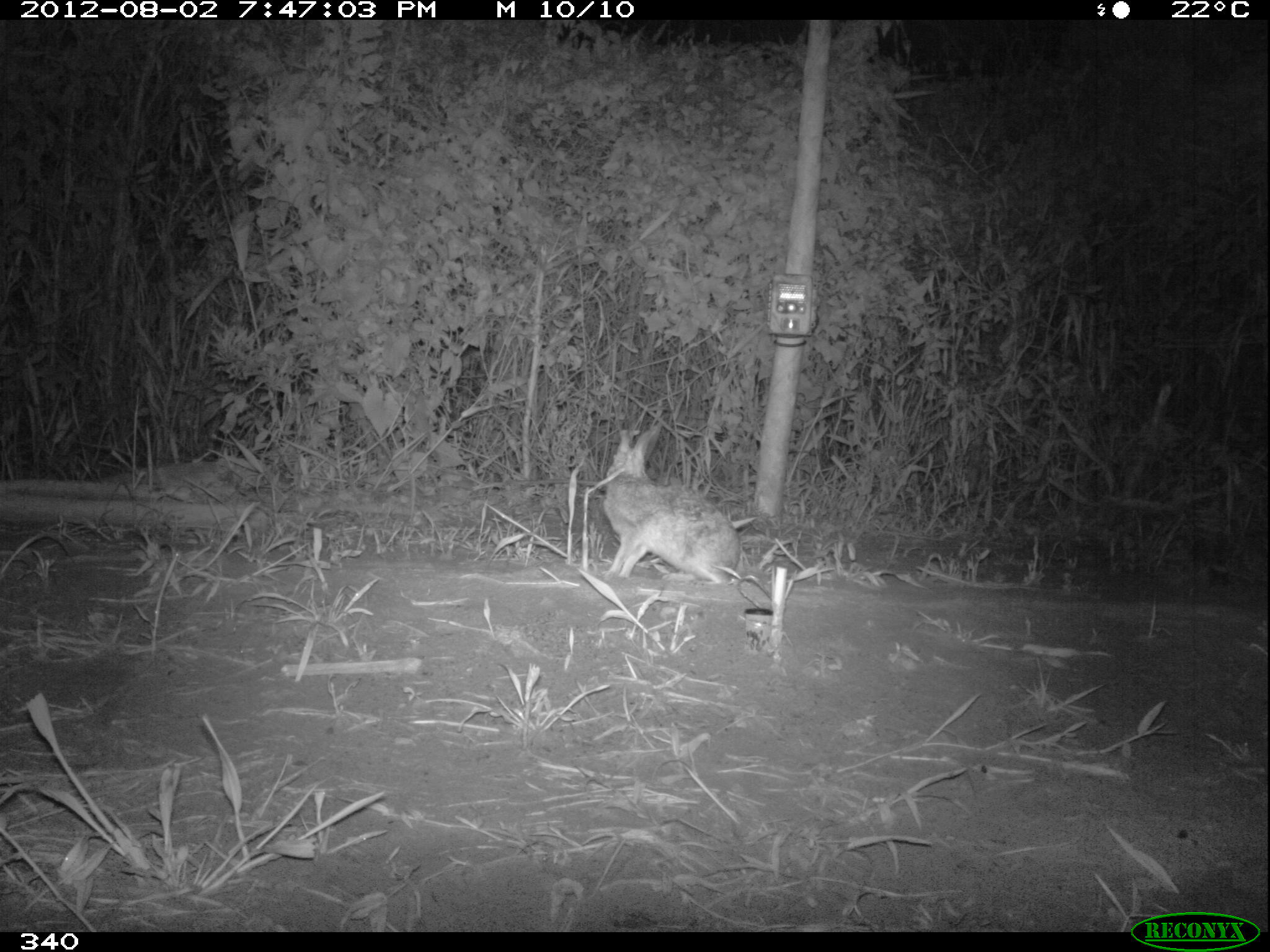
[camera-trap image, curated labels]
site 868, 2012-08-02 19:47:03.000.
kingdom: Animalia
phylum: Chordata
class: Mammalia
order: Lagomorpha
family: Leporidae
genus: Sylvilagus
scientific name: Sylvilagus brasiliensis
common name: tapeti